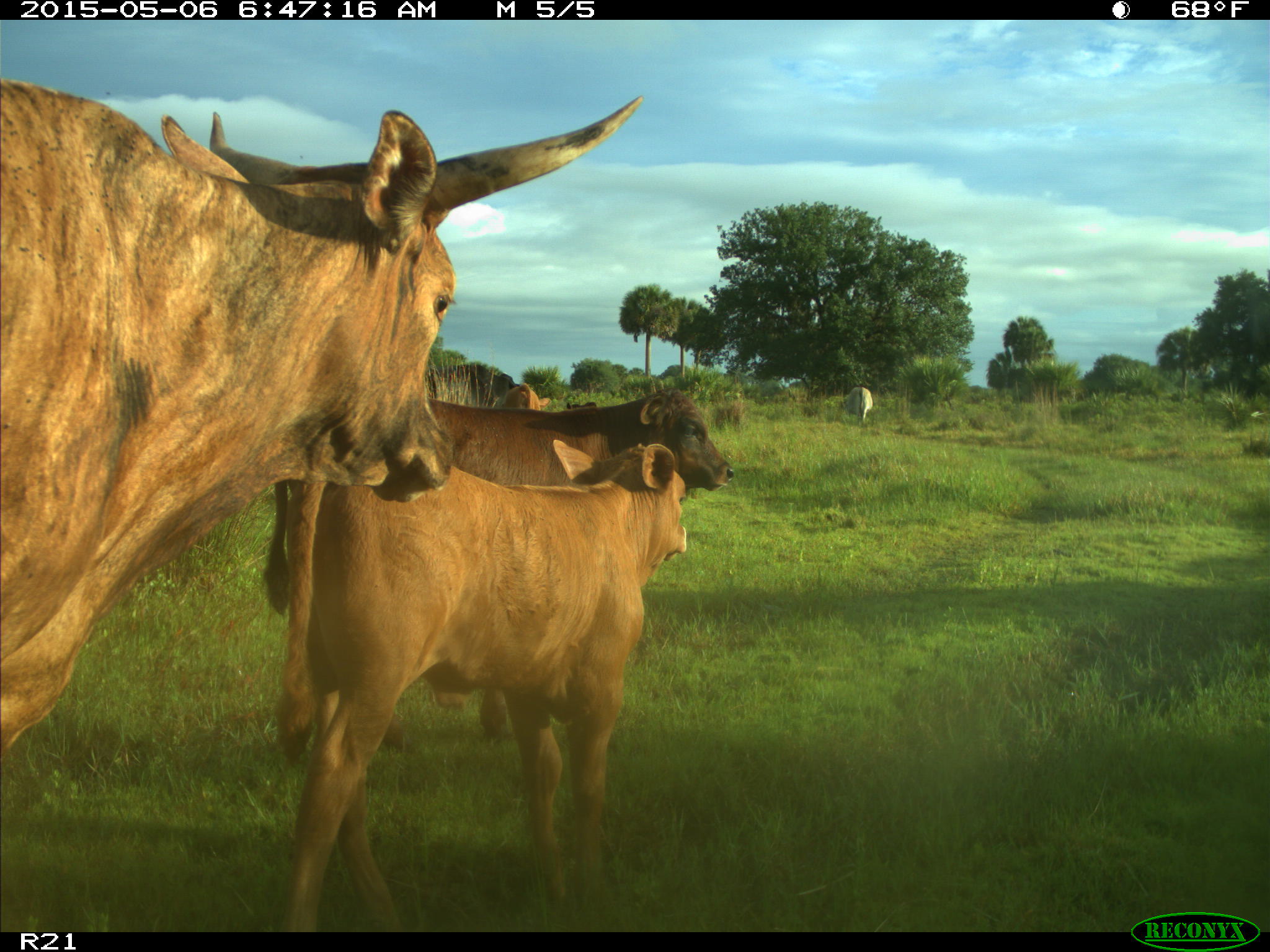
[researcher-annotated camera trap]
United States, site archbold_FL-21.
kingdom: Animalia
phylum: Chordata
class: Mammalia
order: Artiodactyla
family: Bovidae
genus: Bos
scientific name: Bos taurus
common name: domestic cow